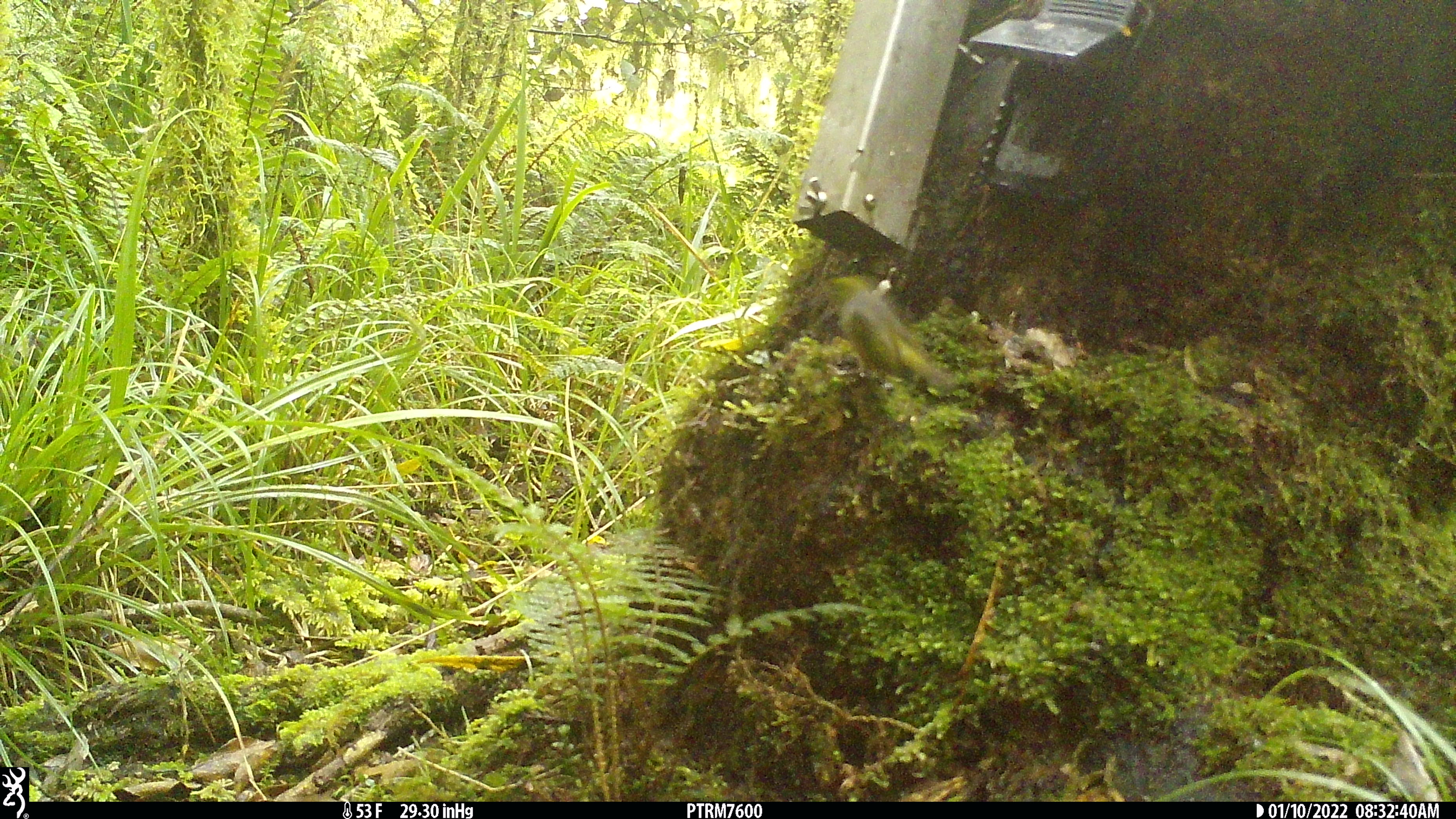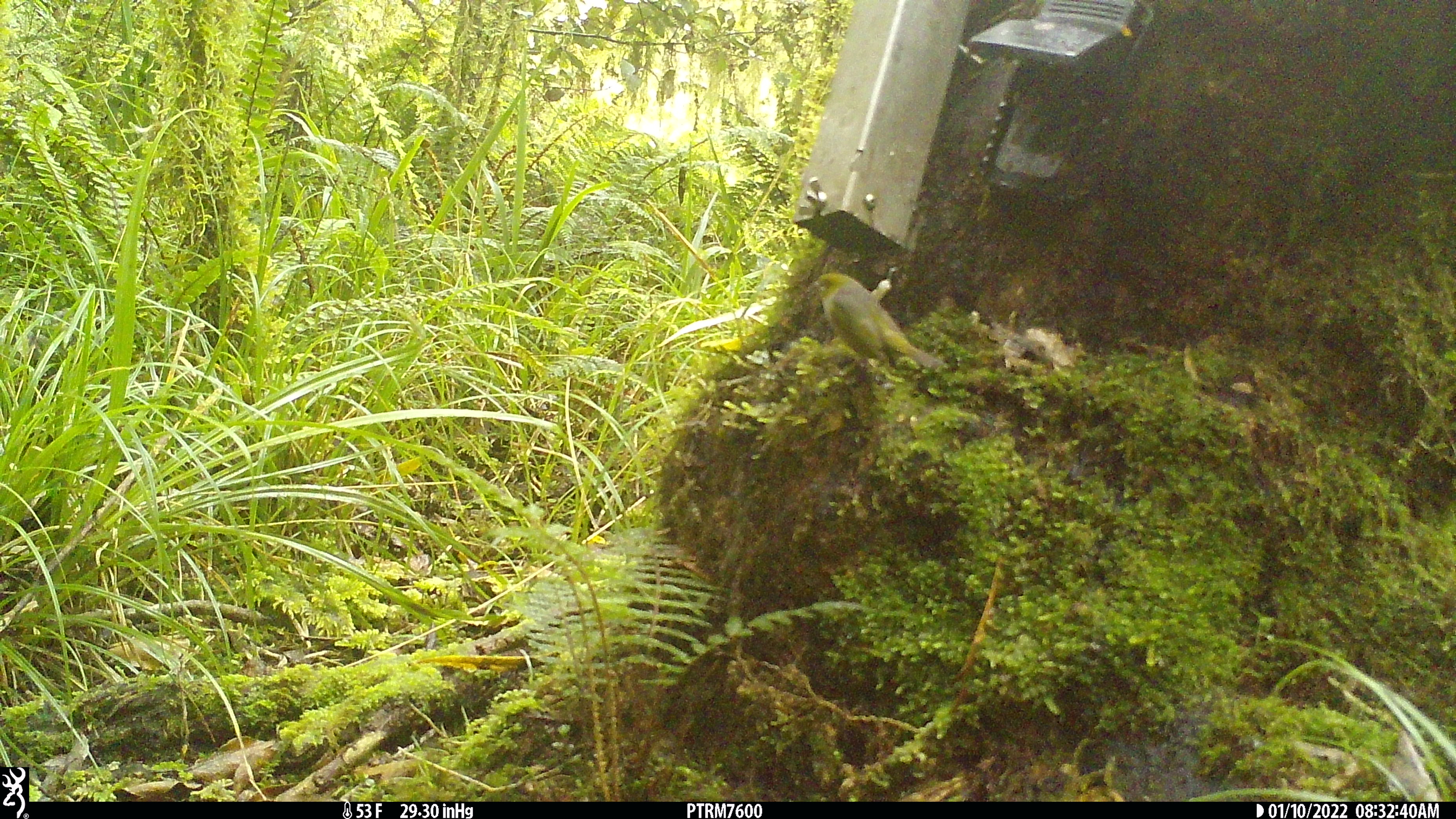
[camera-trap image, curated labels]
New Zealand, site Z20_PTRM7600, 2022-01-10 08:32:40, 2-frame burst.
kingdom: Animalia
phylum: Chordata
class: Aves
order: Passeriformes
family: Zosteropidae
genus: Zosterops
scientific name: Zosterops lateralis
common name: silvereye